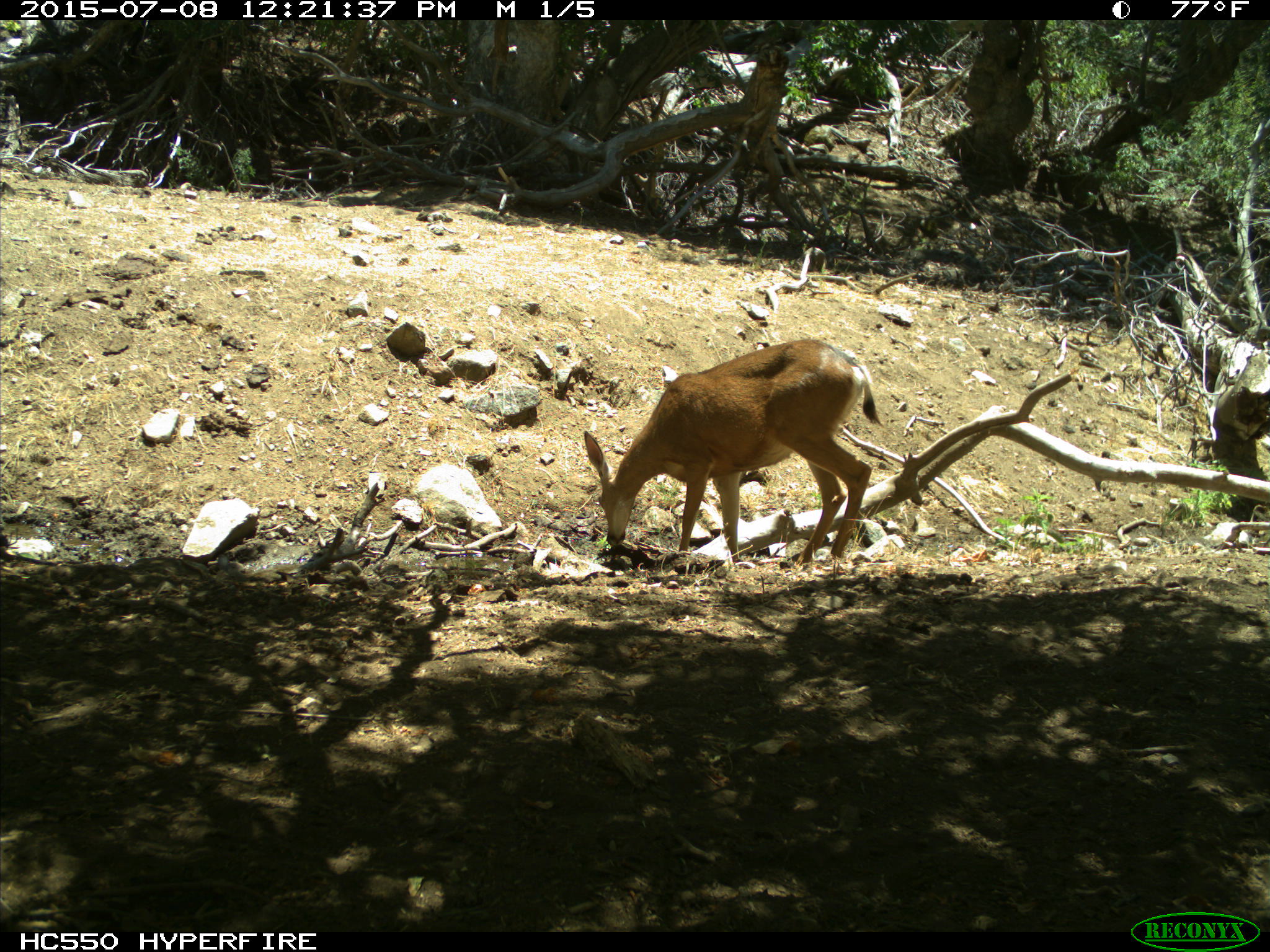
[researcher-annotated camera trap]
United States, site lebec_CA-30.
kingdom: Animalia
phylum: Chordata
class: Mammalia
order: Artiodactyla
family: Cervidae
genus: Odocoileus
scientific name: Odocoileus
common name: deer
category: unidentified deer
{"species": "unidentified deer (deer) (Odocoileus)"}